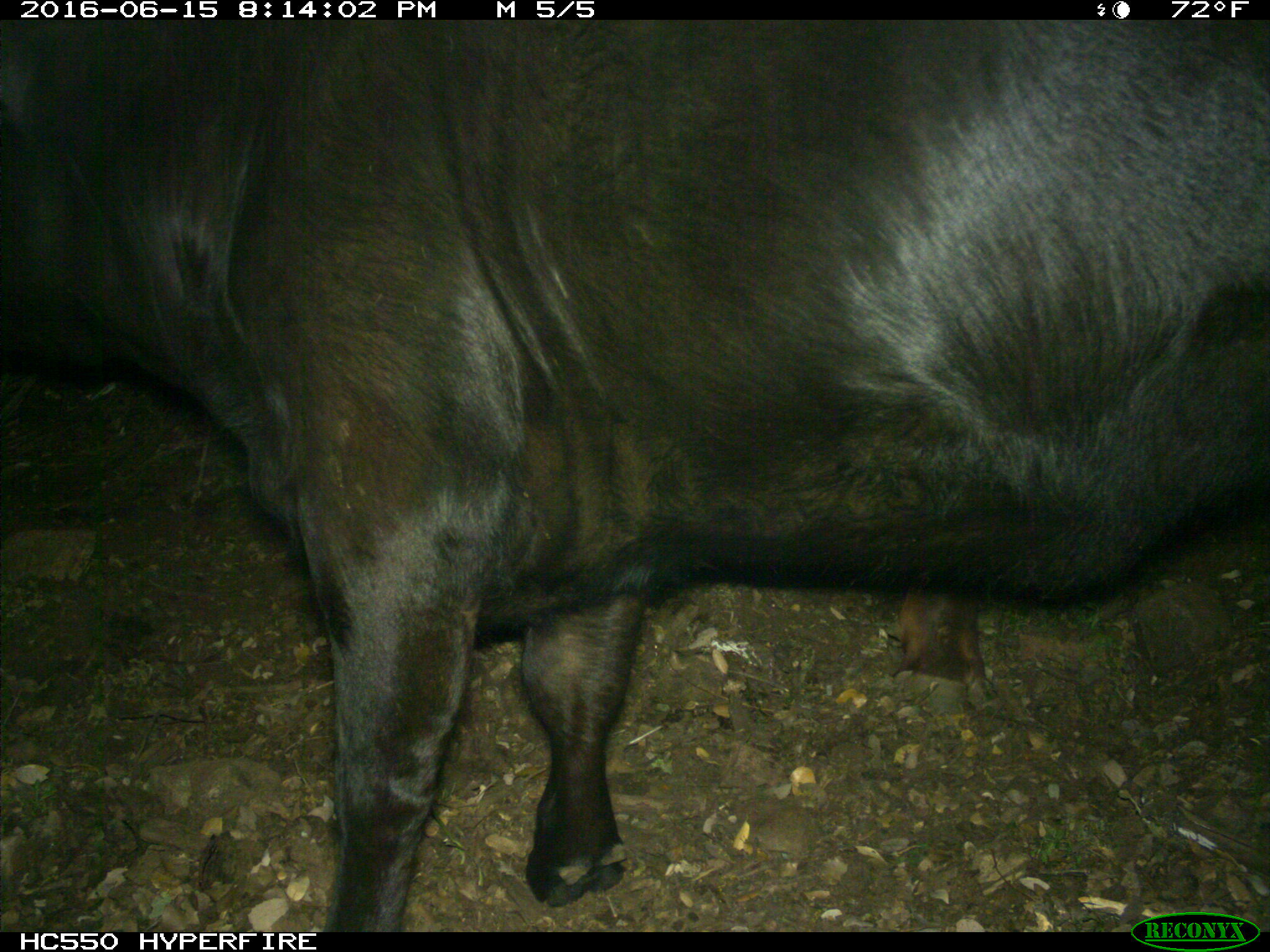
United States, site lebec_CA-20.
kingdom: Animalia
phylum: Chordata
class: Mammalia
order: Artiodactyla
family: Bovidae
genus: Bos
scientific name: Bos taurus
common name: domestic cow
Bos taurus (domestic cow).